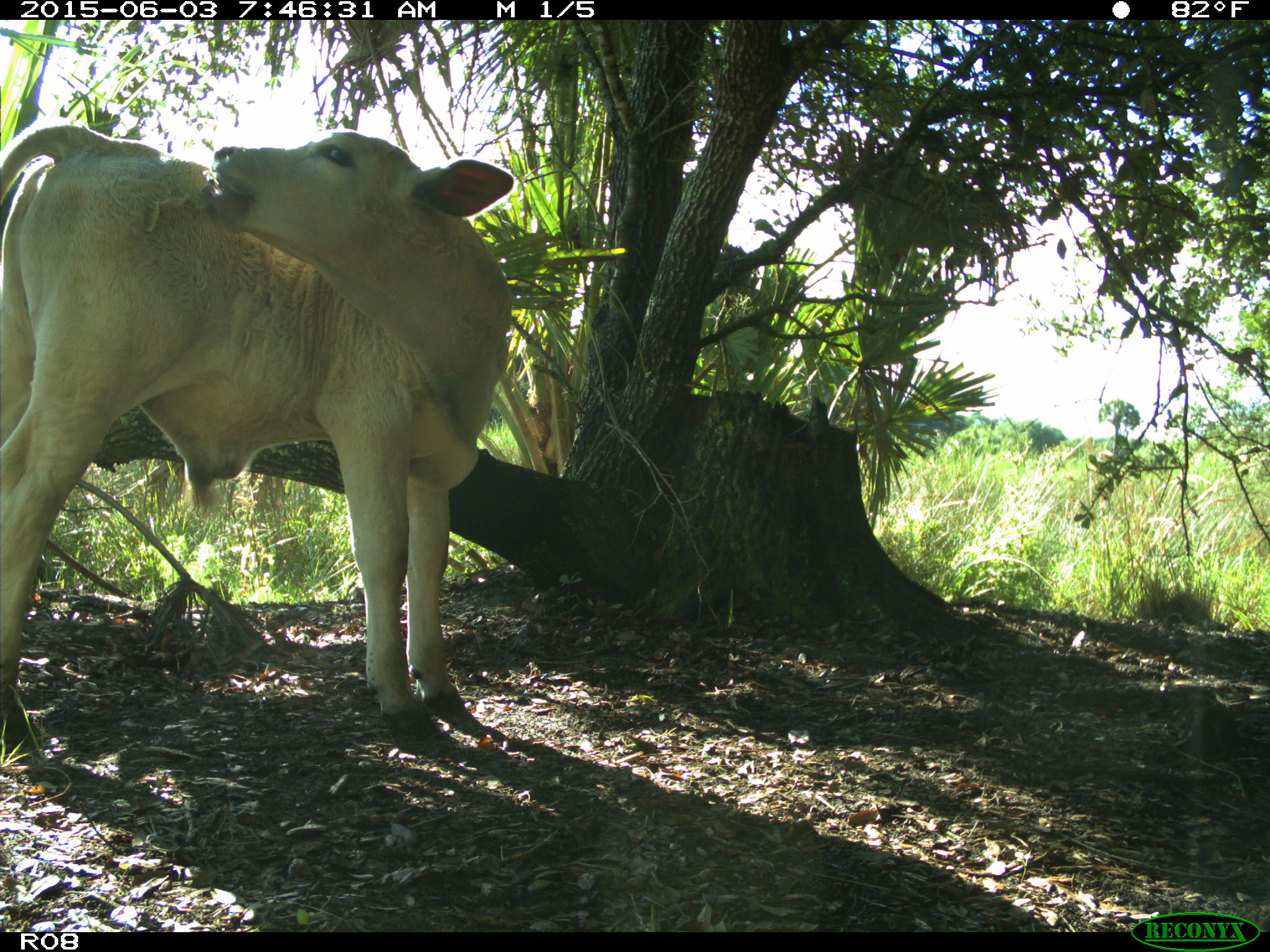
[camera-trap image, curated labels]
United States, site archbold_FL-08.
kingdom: Animalia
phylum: Chordata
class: Mammalia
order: Artiodactyla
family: Bovidae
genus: Bos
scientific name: Bos taurus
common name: domestic cow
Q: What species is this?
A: Bos taurus (domestic cow).